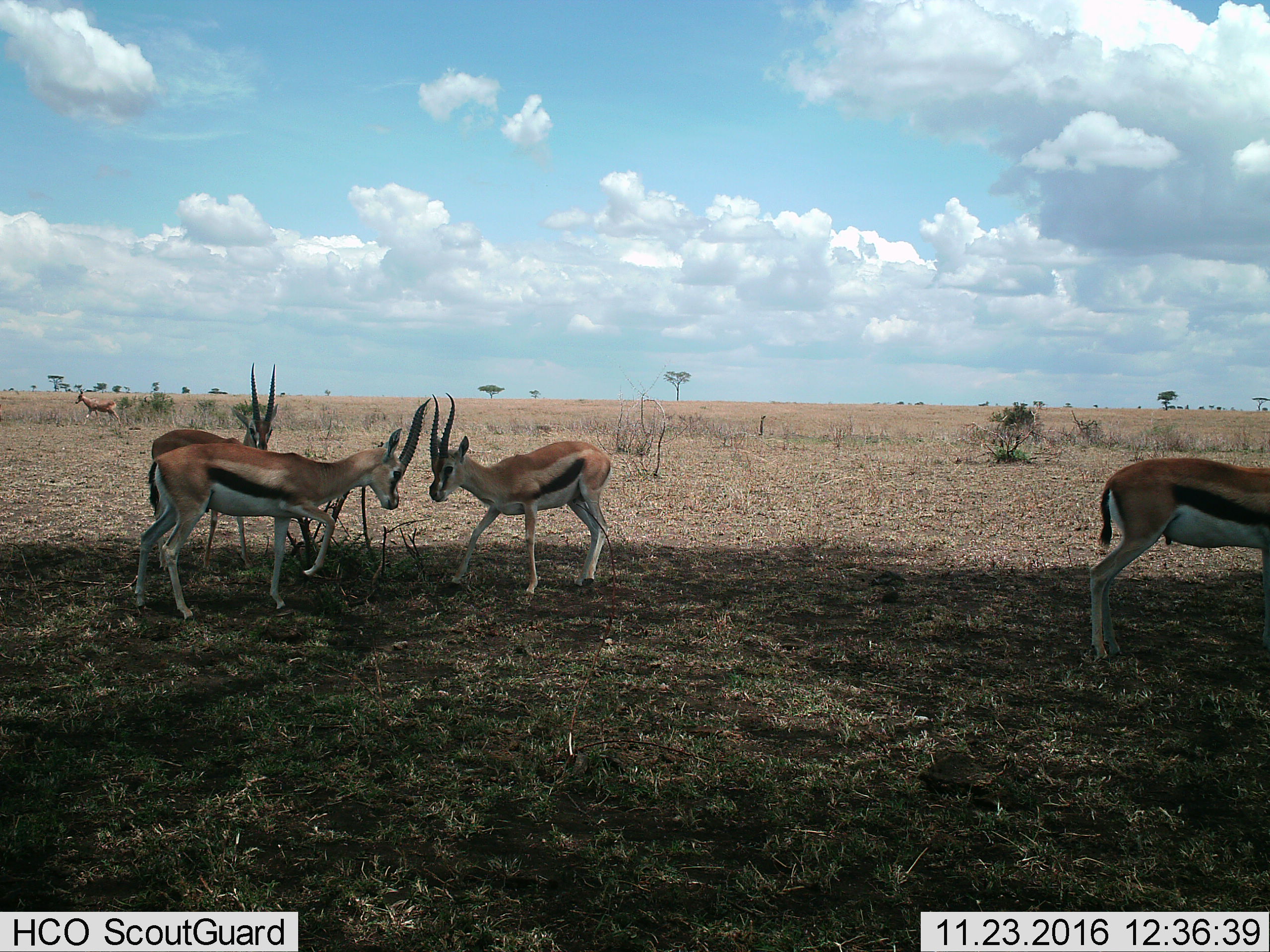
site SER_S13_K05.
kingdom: Animalia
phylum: Chordata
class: Mammalia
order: Artiodactyla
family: Bovidae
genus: Eudorcas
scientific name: Eudorcas thomsonii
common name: thomson's gazelle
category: gazellethomsons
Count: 5.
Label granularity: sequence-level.